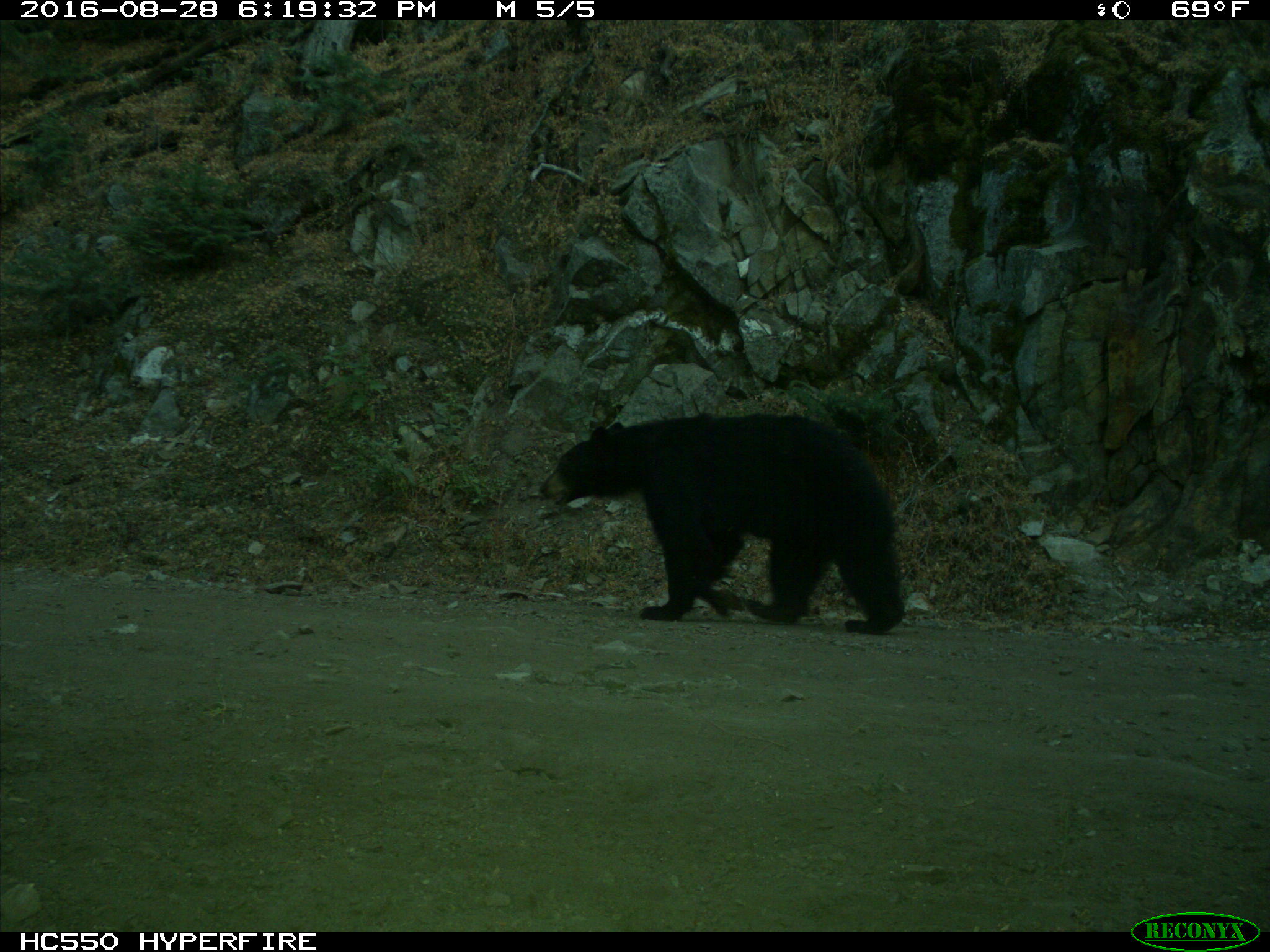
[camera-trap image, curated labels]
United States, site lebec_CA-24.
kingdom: Animalia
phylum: Chordata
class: Mammalia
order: Carnivora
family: Ursidae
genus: Ursus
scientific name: Ursus americanus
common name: american black bear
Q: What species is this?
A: Ursus americanus (american black bear).